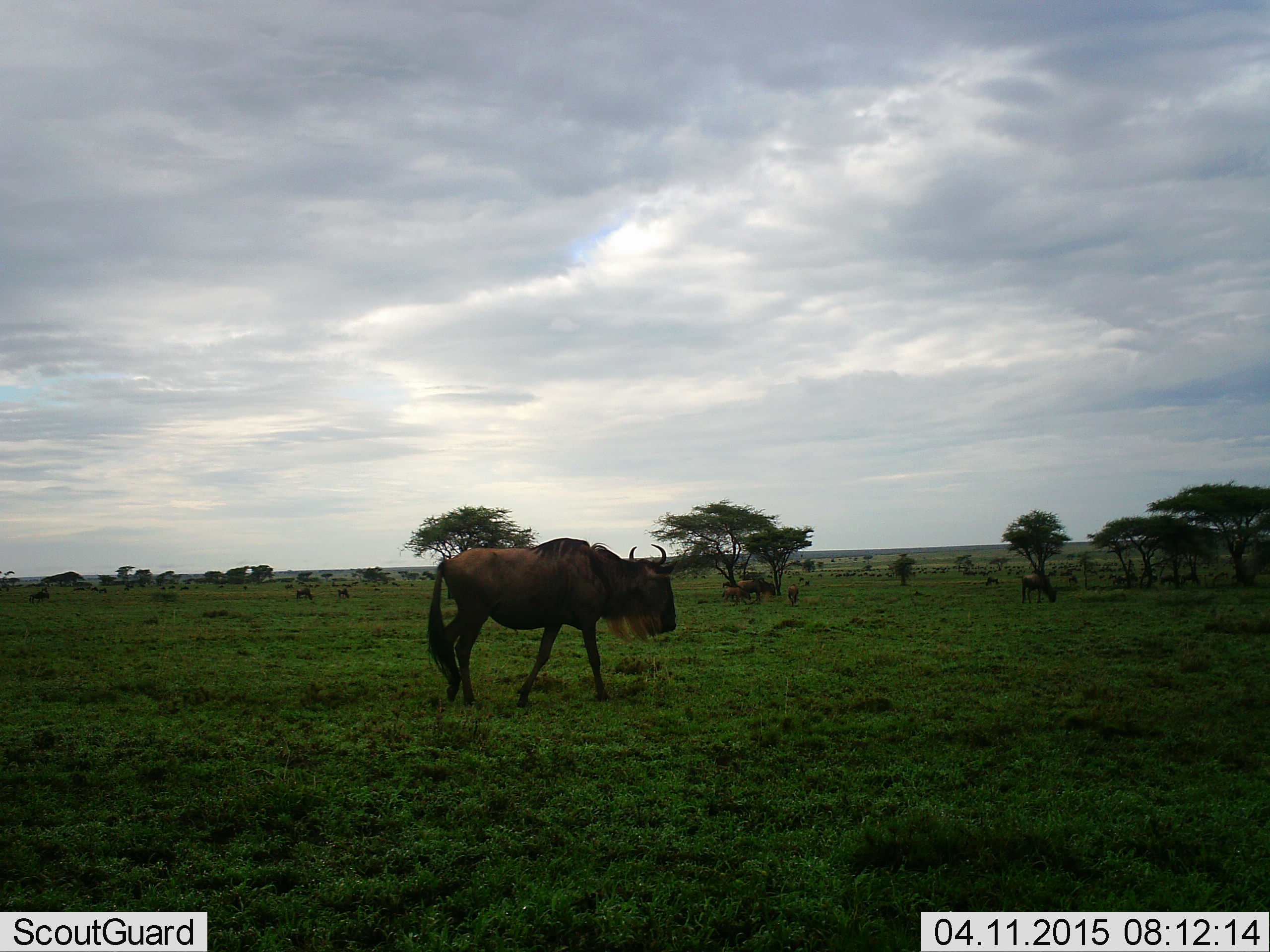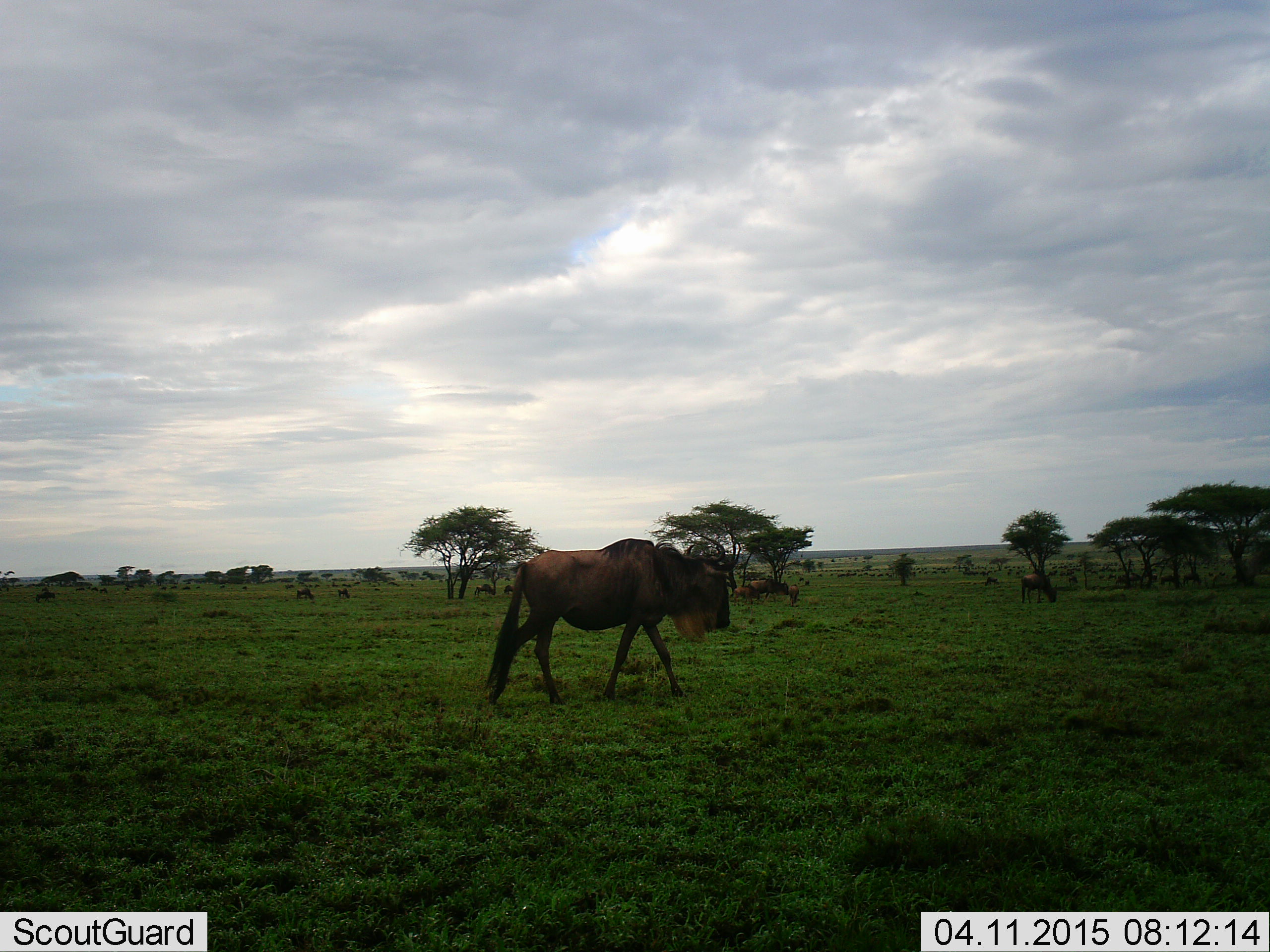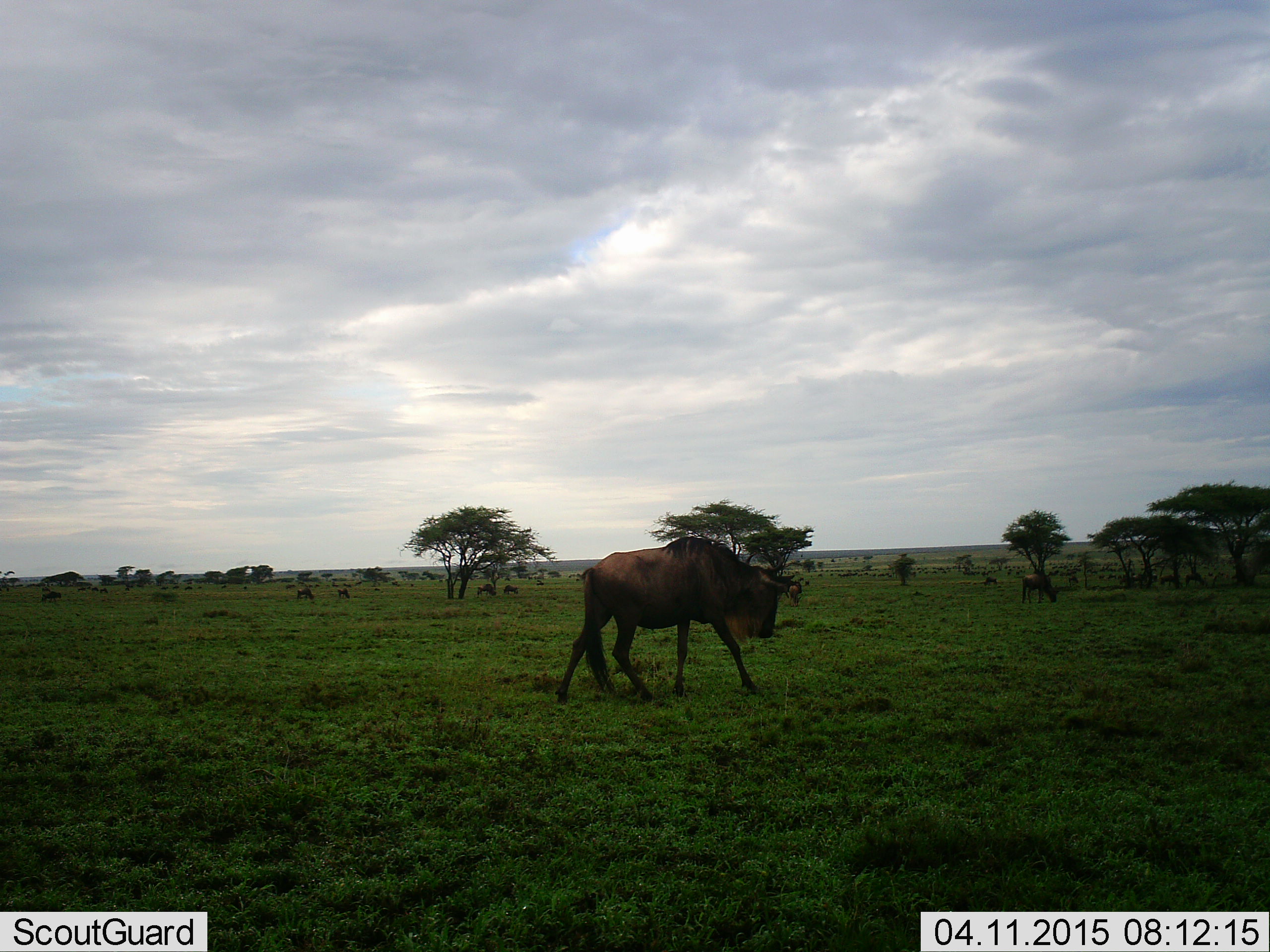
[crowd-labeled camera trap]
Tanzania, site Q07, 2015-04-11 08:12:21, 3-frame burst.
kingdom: Animalia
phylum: Chordata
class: Mammalia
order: Artiodactyla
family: Bovidae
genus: Connochaetes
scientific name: Connochaetes taurinus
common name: blue wildebeest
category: wildebeest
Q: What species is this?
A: Wildebeest (blue wildebeest) (Connochaetes taurinus).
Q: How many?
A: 6.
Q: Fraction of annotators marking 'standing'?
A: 40%.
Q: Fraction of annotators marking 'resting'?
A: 0%.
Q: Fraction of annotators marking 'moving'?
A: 100%.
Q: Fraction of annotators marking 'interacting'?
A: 0%.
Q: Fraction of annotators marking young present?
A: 20%.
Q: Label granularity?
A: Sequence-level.